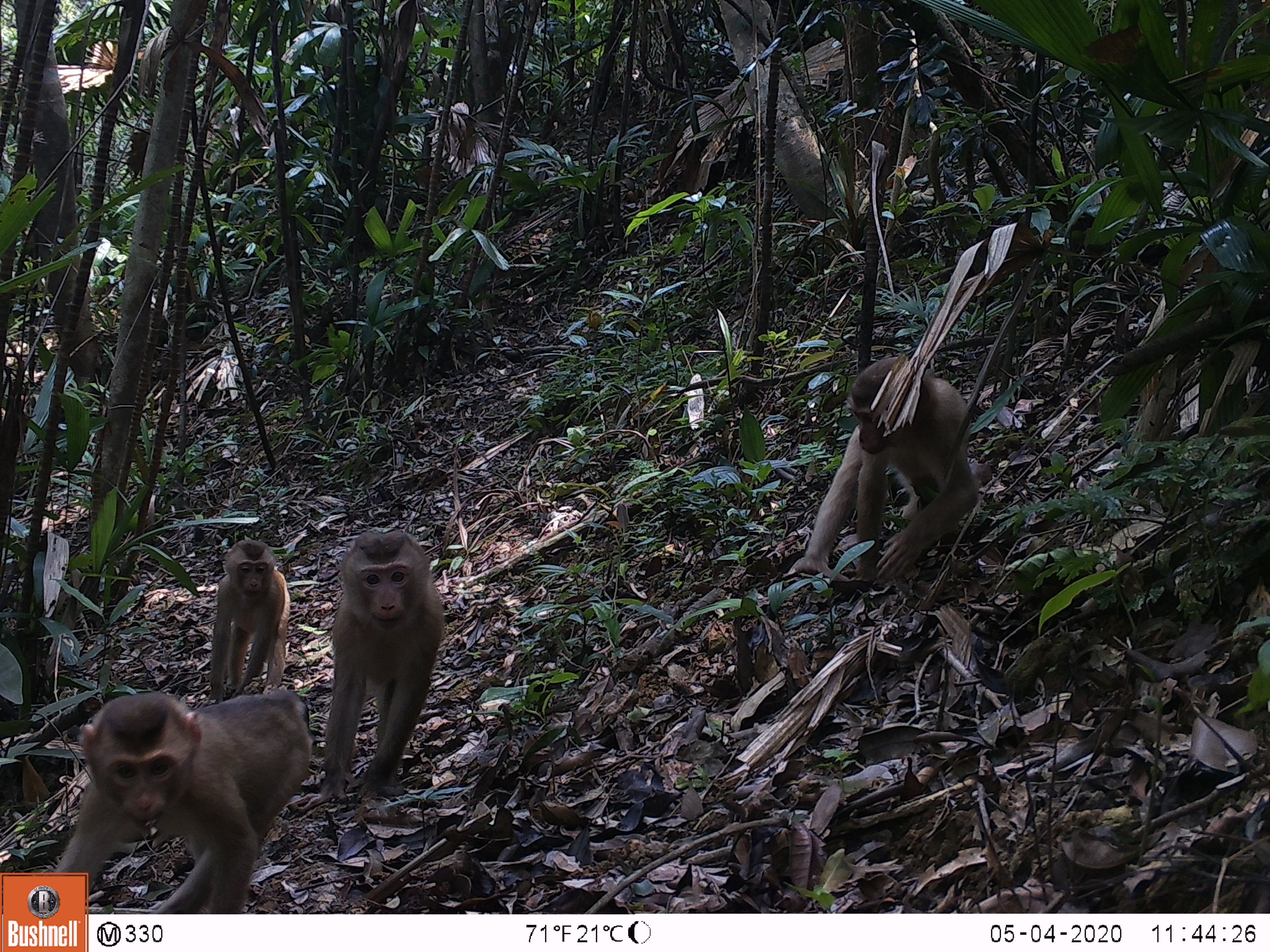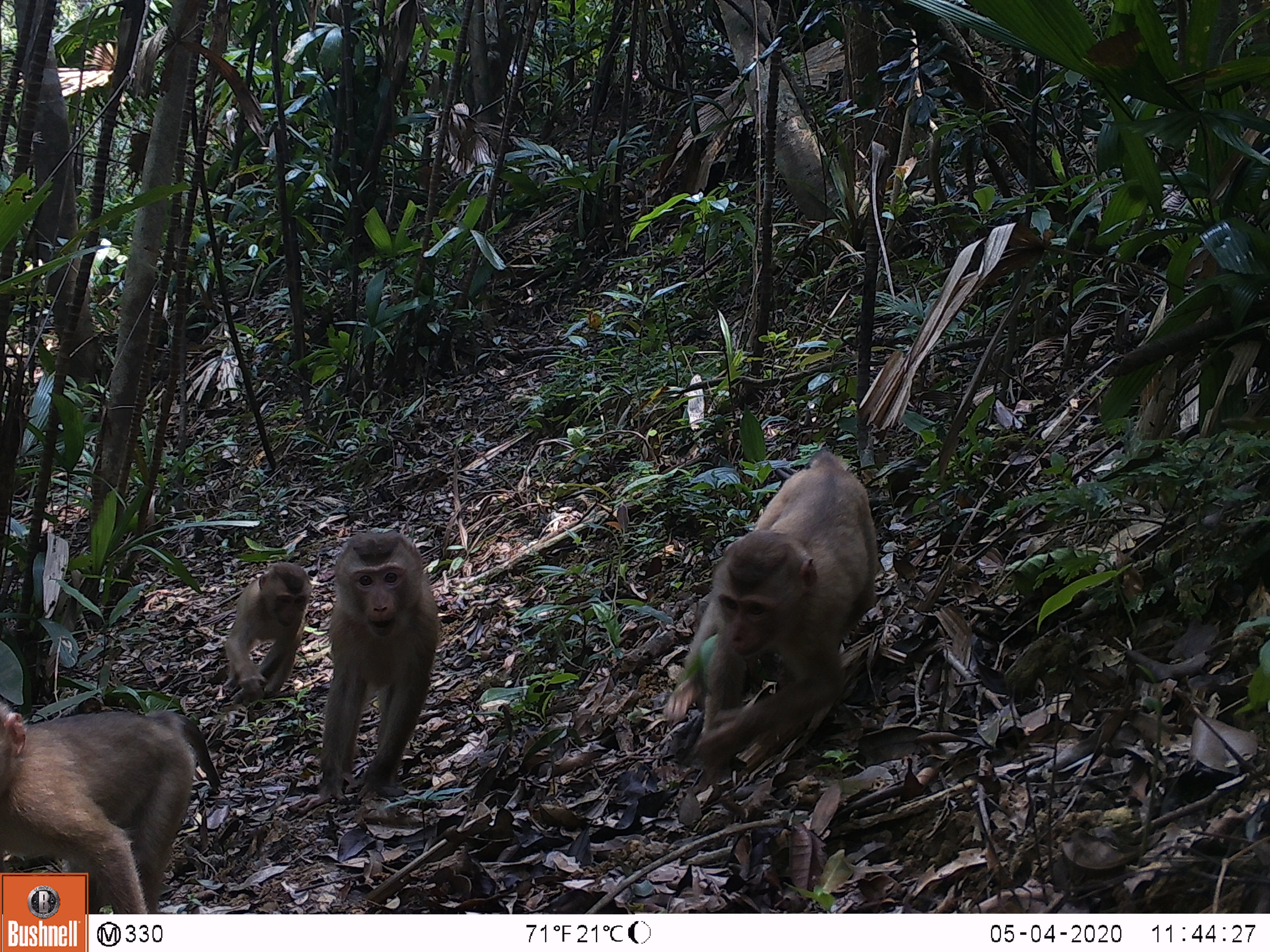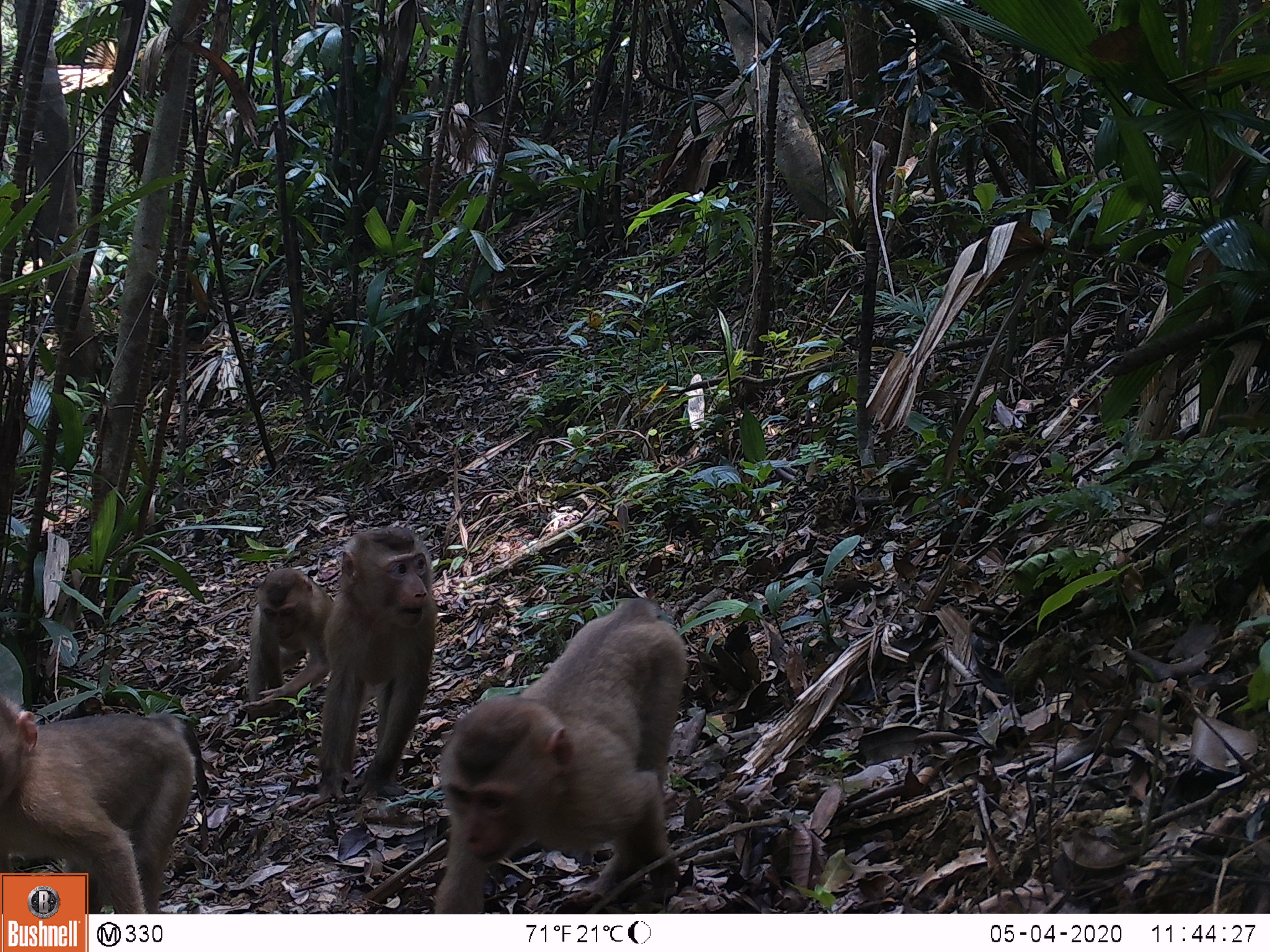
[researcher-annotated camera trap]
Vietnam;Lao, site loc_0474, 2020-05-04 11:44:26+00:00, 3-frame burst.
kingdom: Animalia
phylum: Chordata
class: Mammalia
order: Primates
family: Cercopithecidae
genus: Macaca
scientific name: Macaca nemestrina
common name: pig-tailed macaque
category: pig tailed macaque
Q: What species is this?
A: Pig tailed macaque (pig-tailed macaque) (Macaca nemestrina).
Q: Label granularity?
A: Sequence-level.